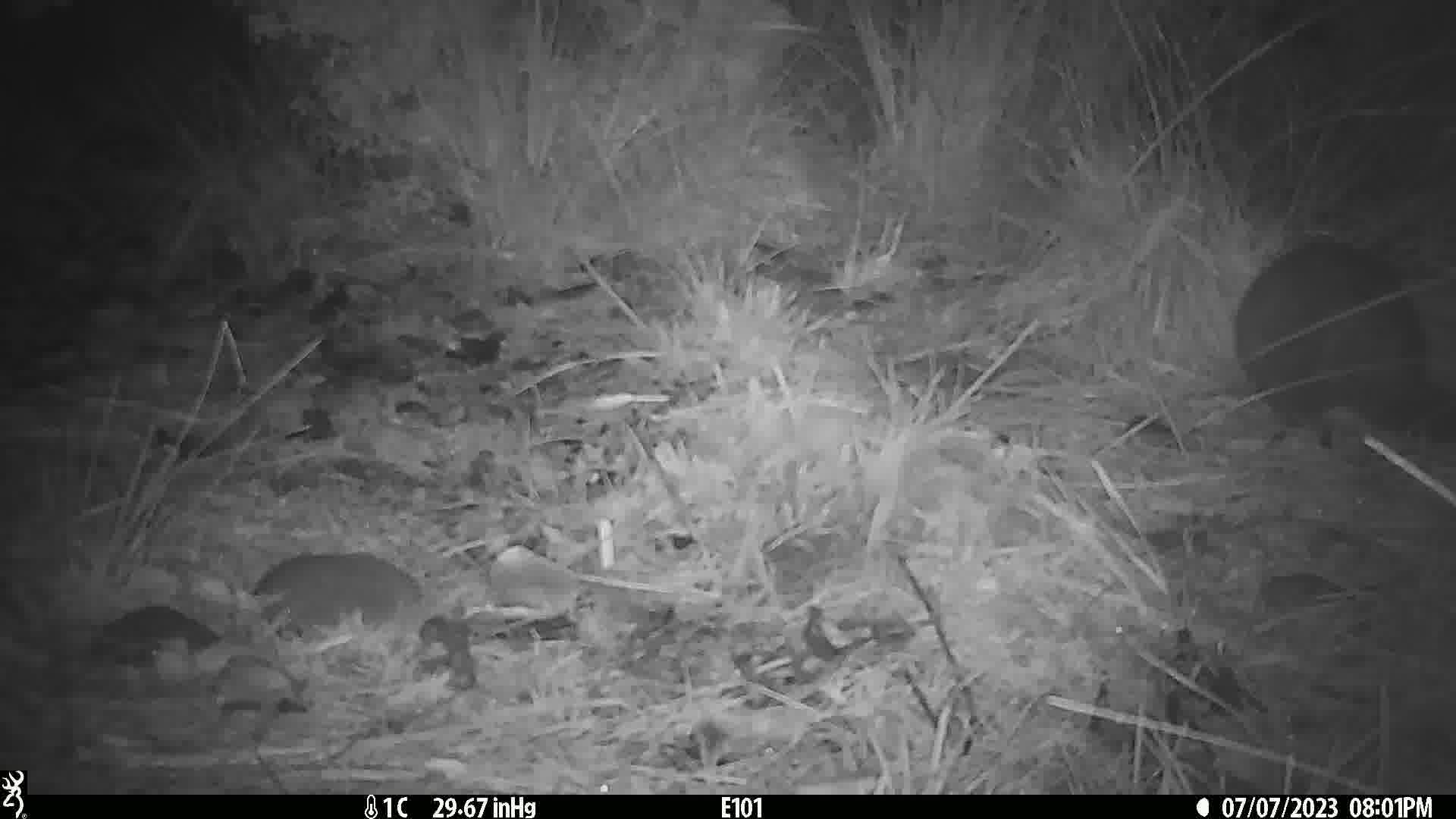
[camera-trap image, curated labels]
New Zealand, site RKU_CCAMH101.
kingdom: Animalia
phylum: Chordata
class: Mammalia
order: Diprotodontia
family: Phalangeridae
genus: Trichosurus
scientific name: Trichosurus vulpecula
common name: common brushtail possum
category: possum